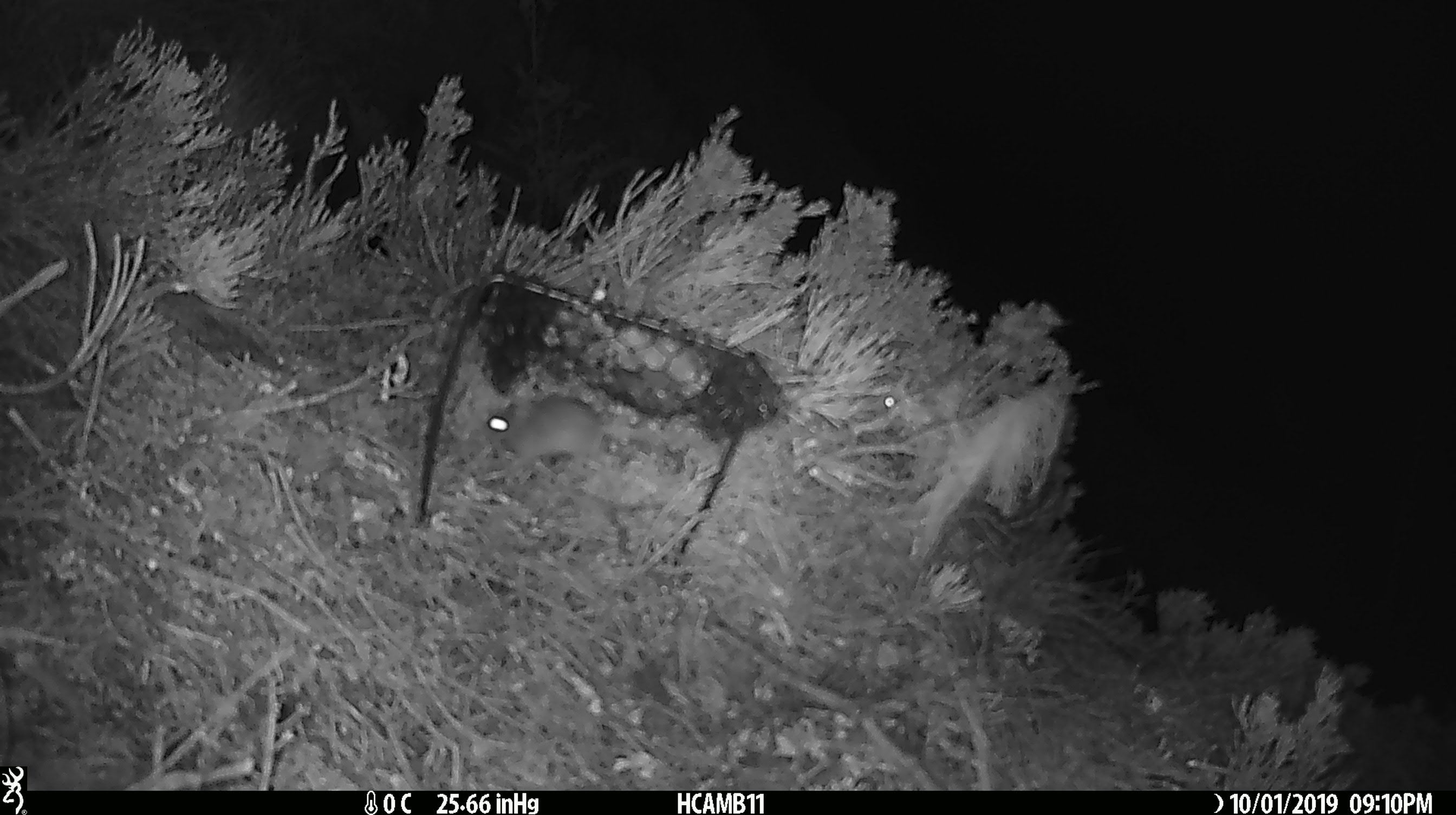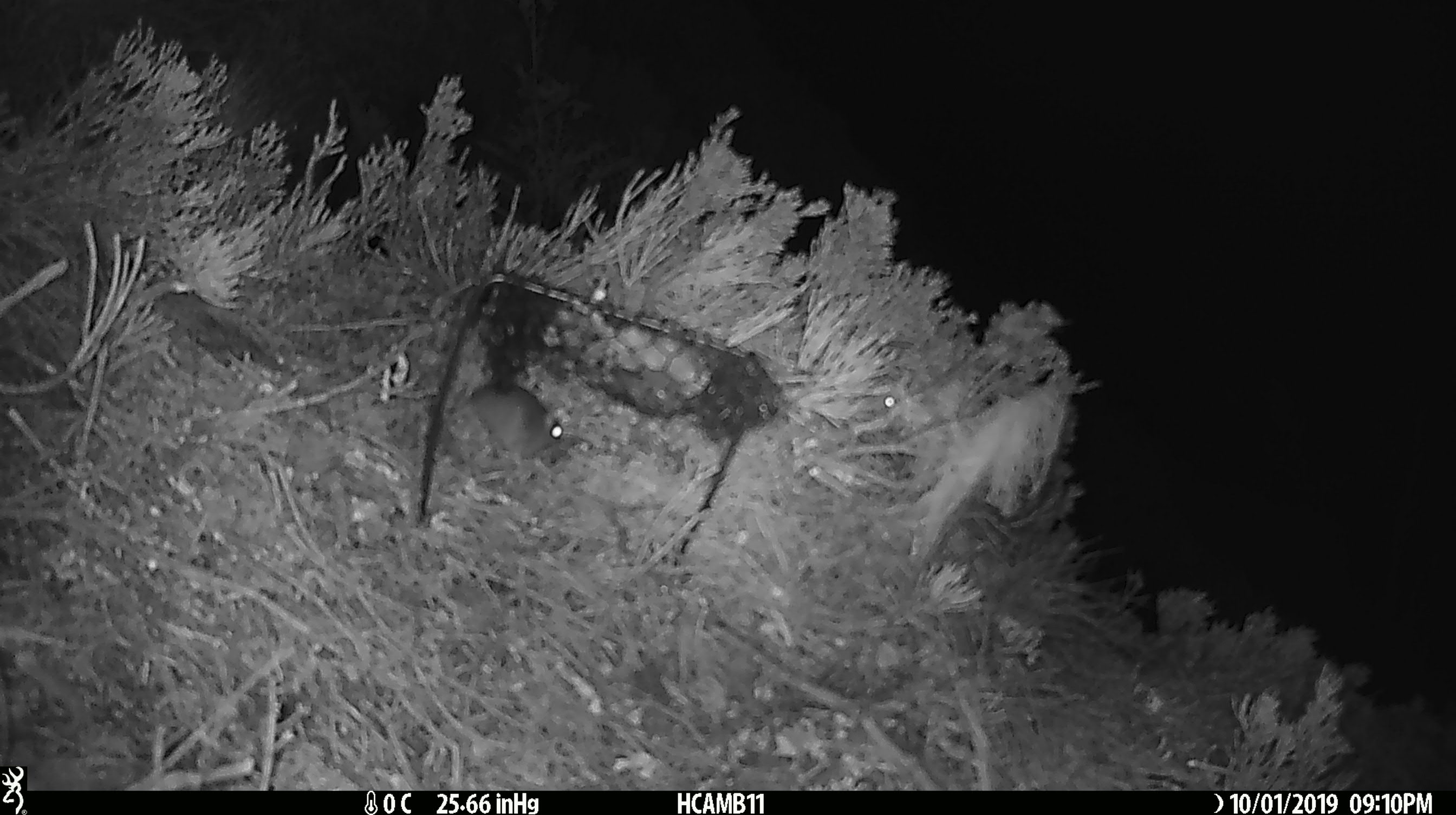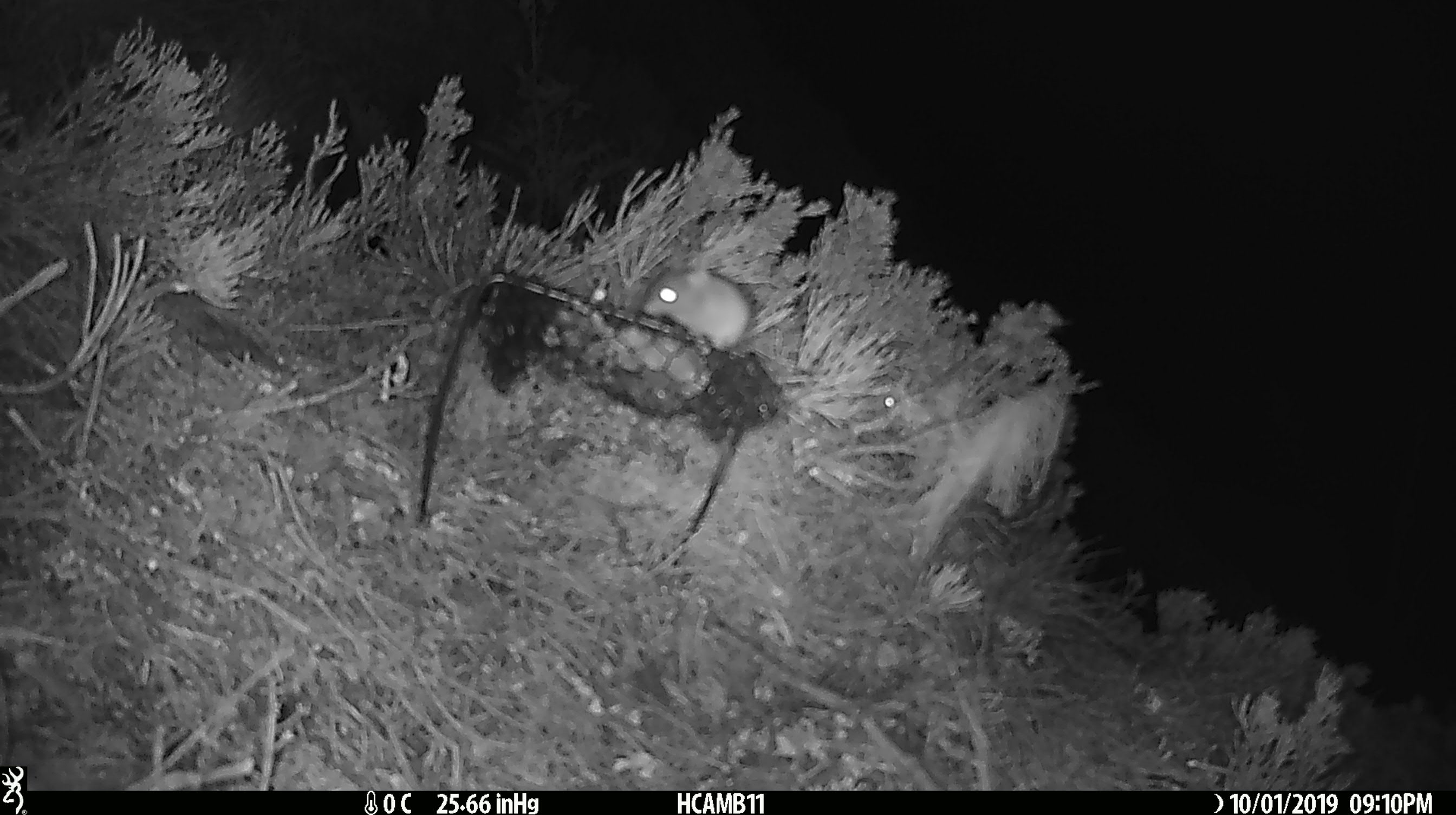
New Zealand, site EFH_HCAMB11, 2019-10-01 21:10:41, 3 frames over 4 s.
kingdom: Animalia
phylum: Chordata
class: Mammalia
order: Rodentia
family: Muridae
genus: Mus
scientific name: Mus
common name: mouse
Mouse (Mus).